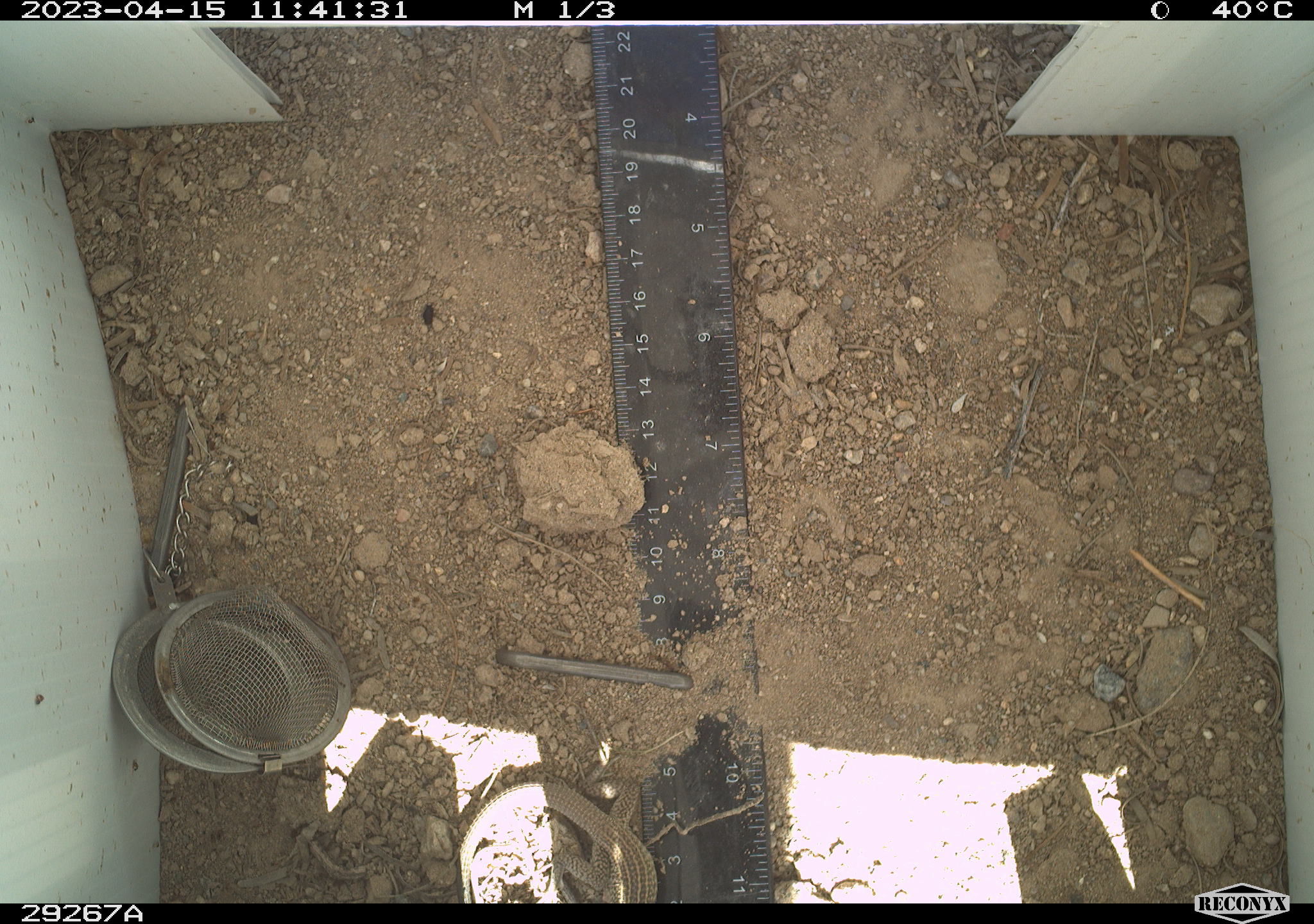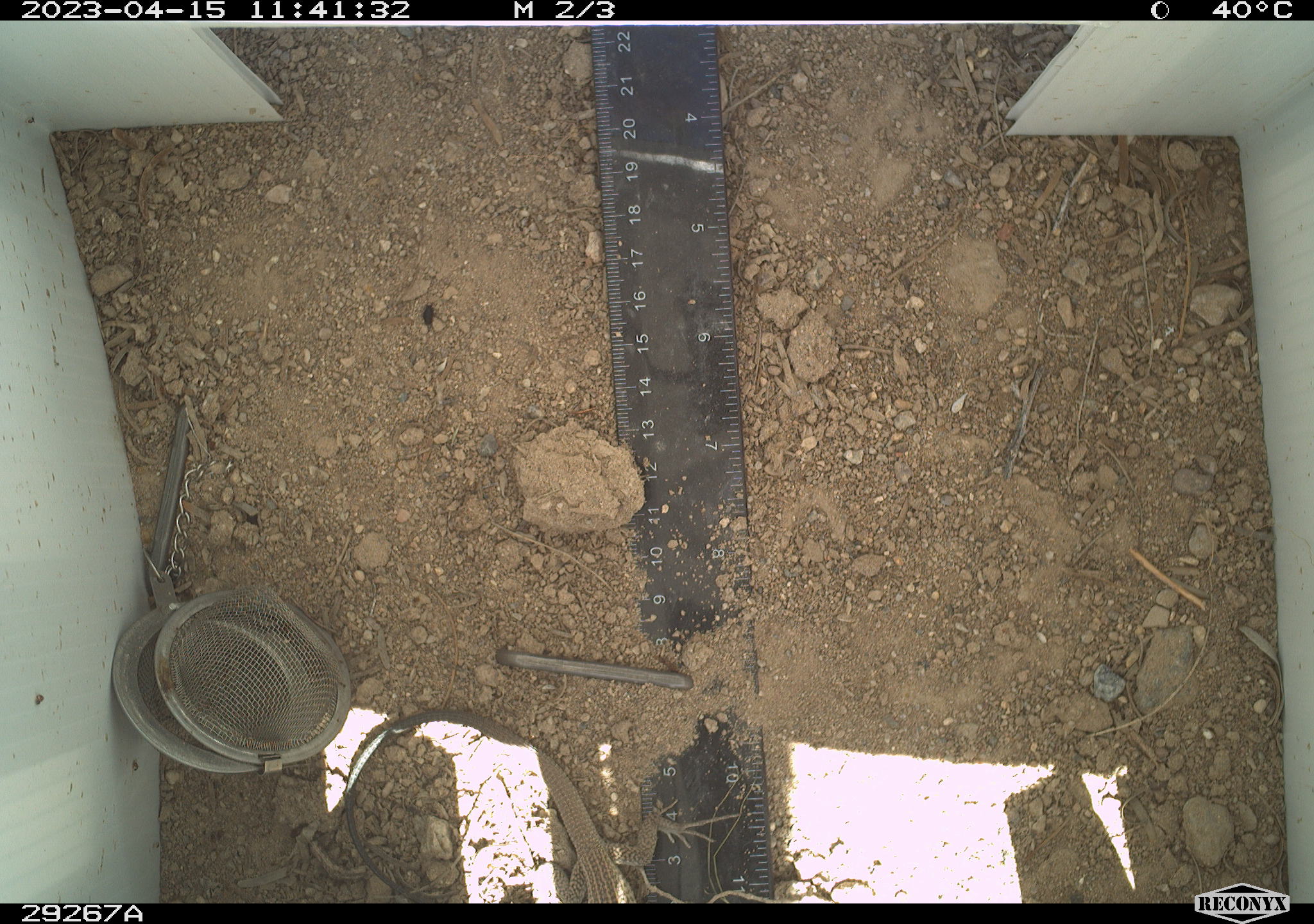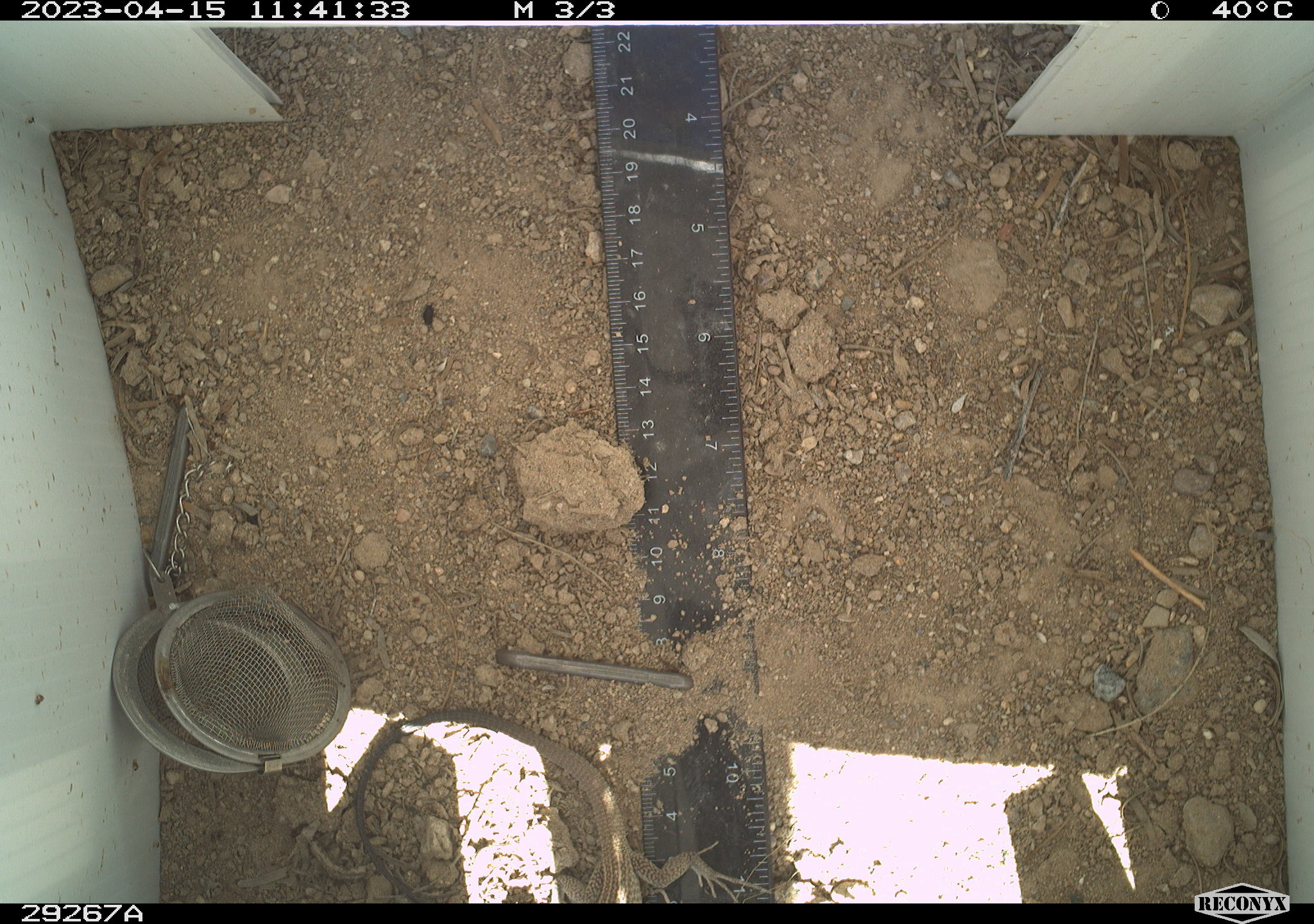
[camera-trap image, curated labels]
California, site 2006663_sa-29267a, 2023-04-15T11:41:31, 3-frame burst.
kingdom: Animalia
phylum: Chordata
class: Reptilia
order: Squamata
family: Teiidae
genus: Aspidoscelis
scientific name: Aspidoscelis tigris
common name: western whiptail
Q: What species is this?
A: Western whiptail (Aspidoscelis tigris).